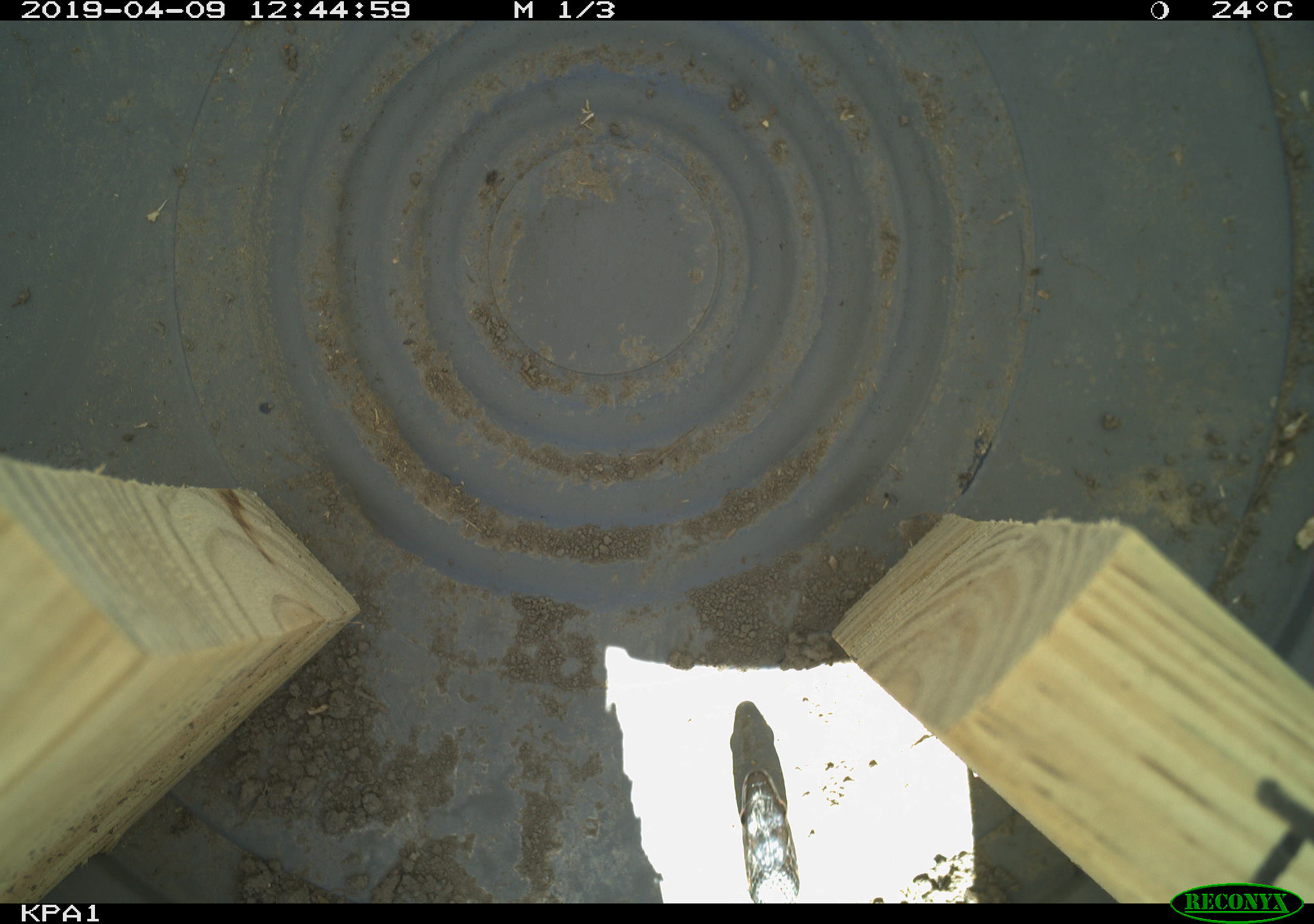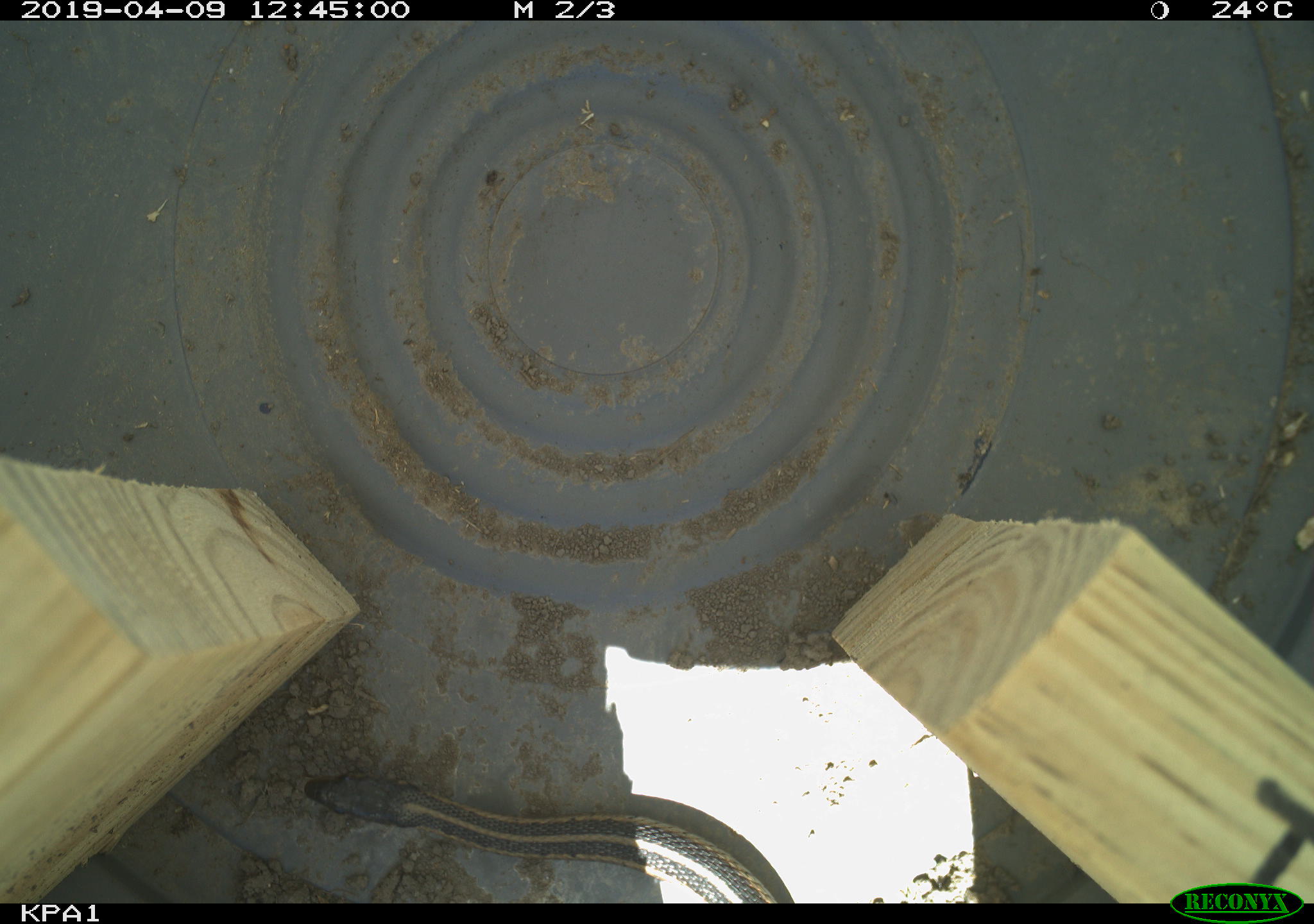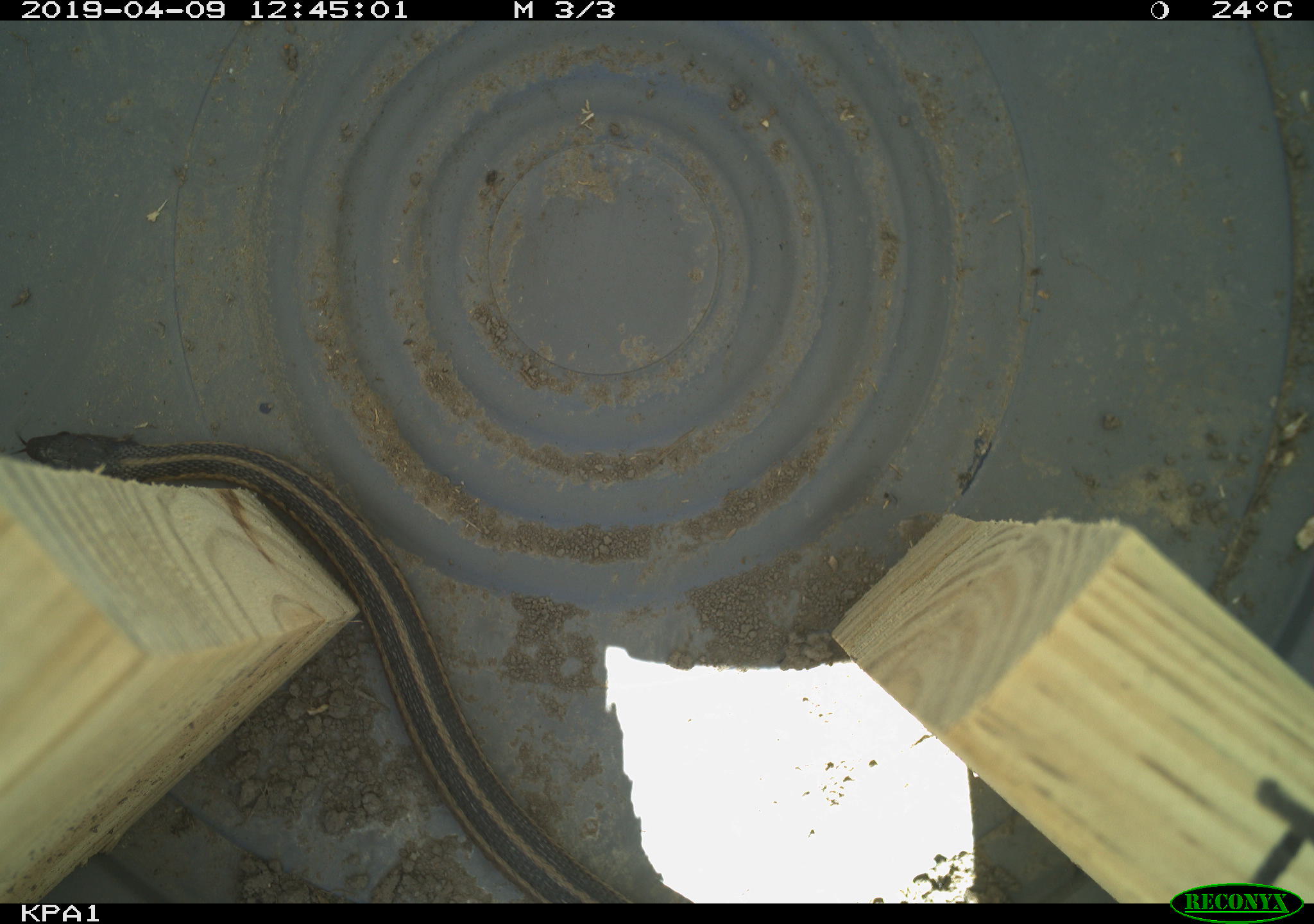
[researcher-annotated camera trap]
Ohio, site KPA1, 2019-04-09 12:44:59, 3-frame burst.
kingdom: Animalia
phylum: Chordata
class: Reptilia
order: Squamata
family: Colubridae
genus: Thamnophis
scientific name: Thamnophis sirtalis sirtalis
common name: eastern gartersnake